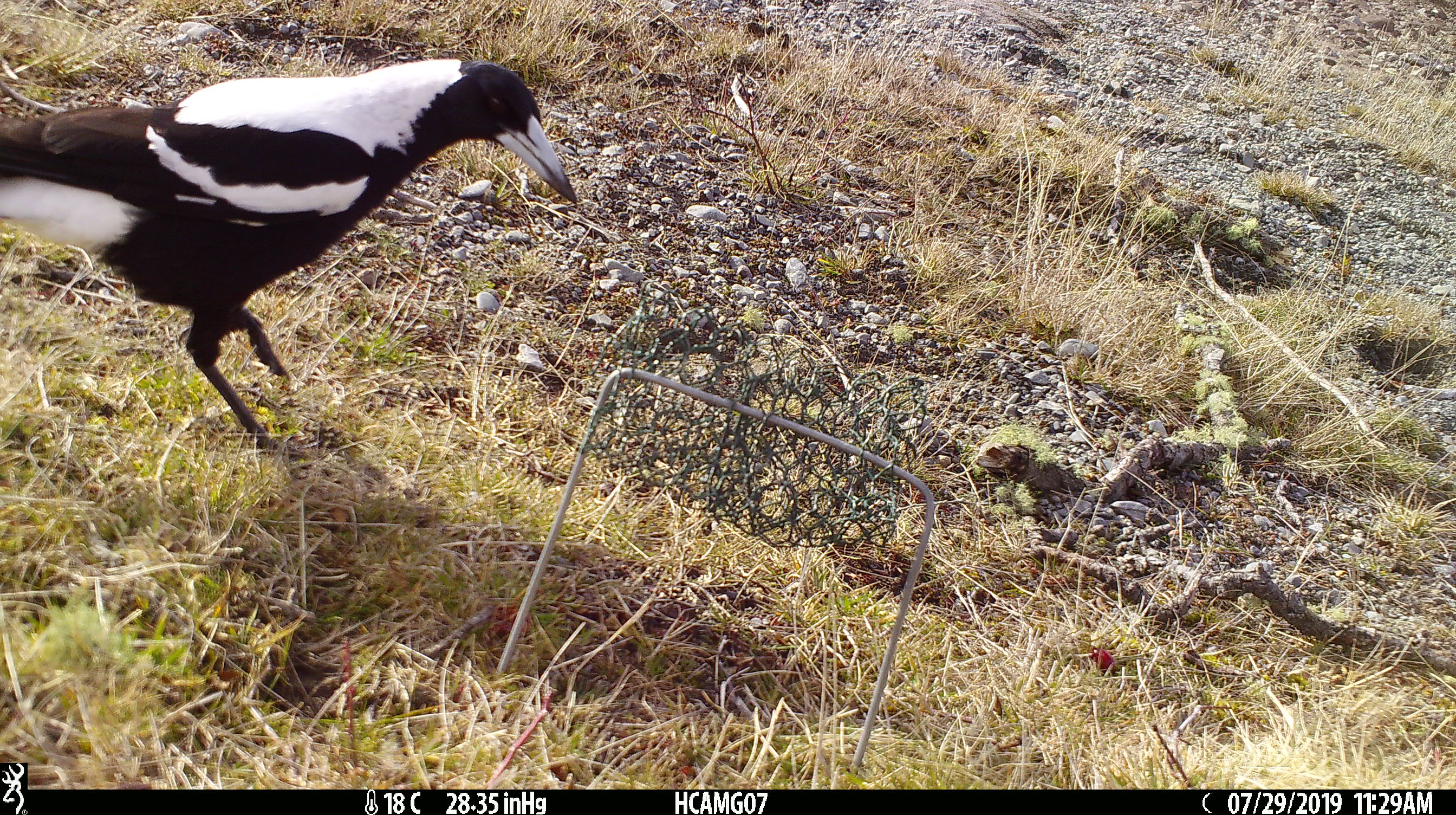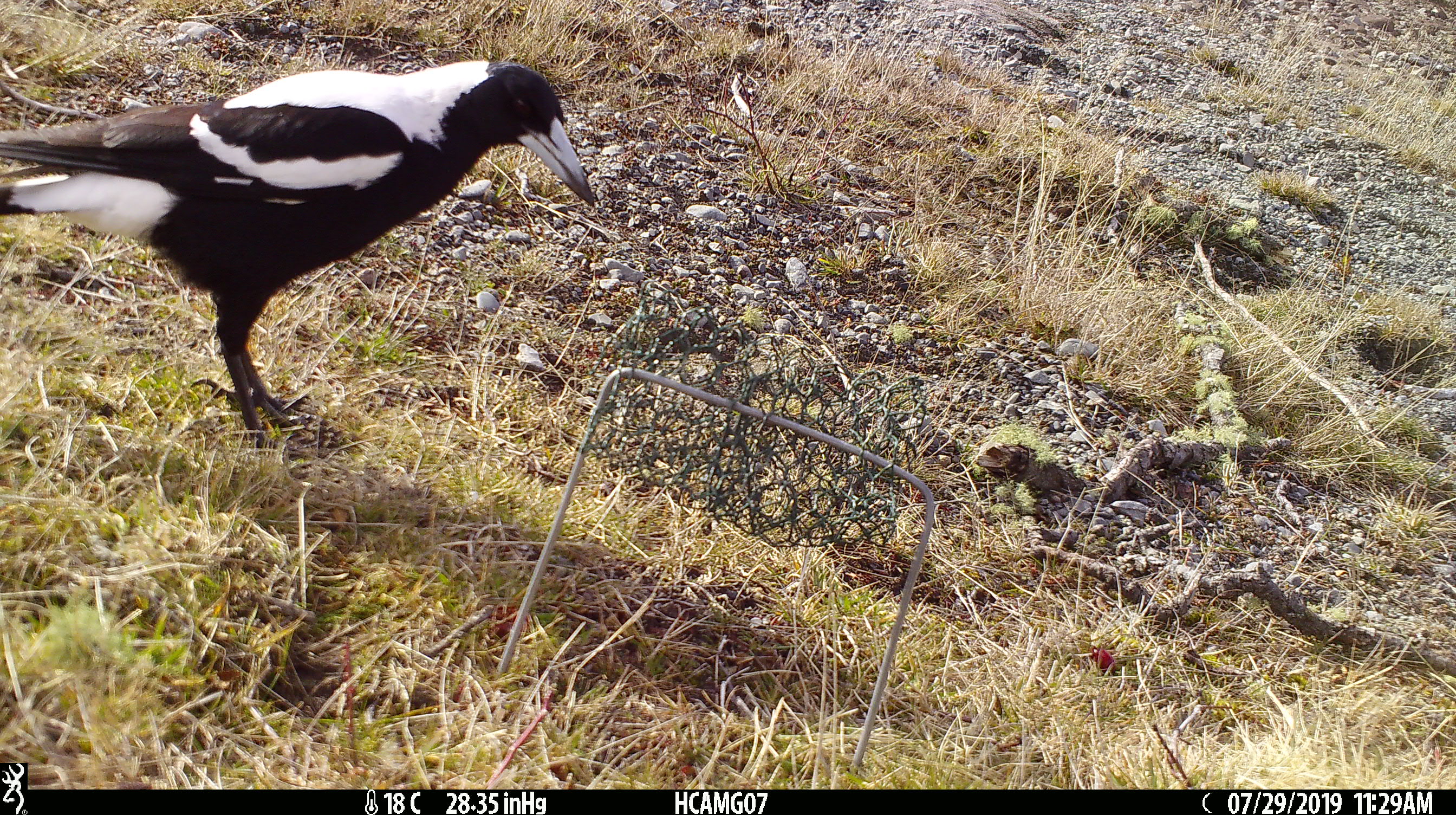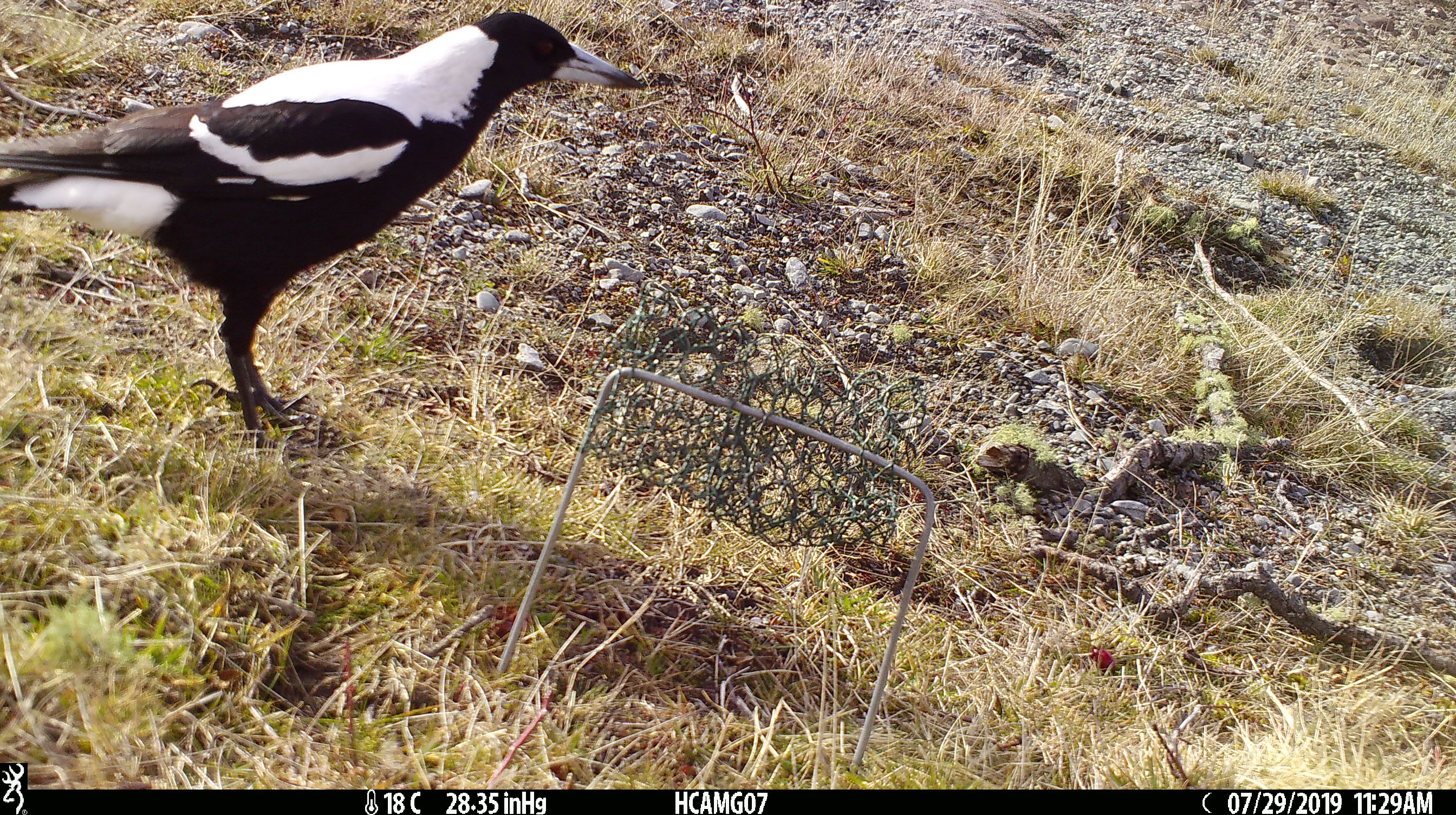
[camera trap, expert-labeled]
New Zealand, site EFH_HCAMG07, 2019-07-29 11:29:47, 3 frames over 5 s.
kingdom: Animalia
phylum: Chordata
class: Aves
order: Passeriformes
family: Artamidae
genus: Gymnorhina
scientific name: Gymnorhina tibicen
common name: australian magpie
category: magpie